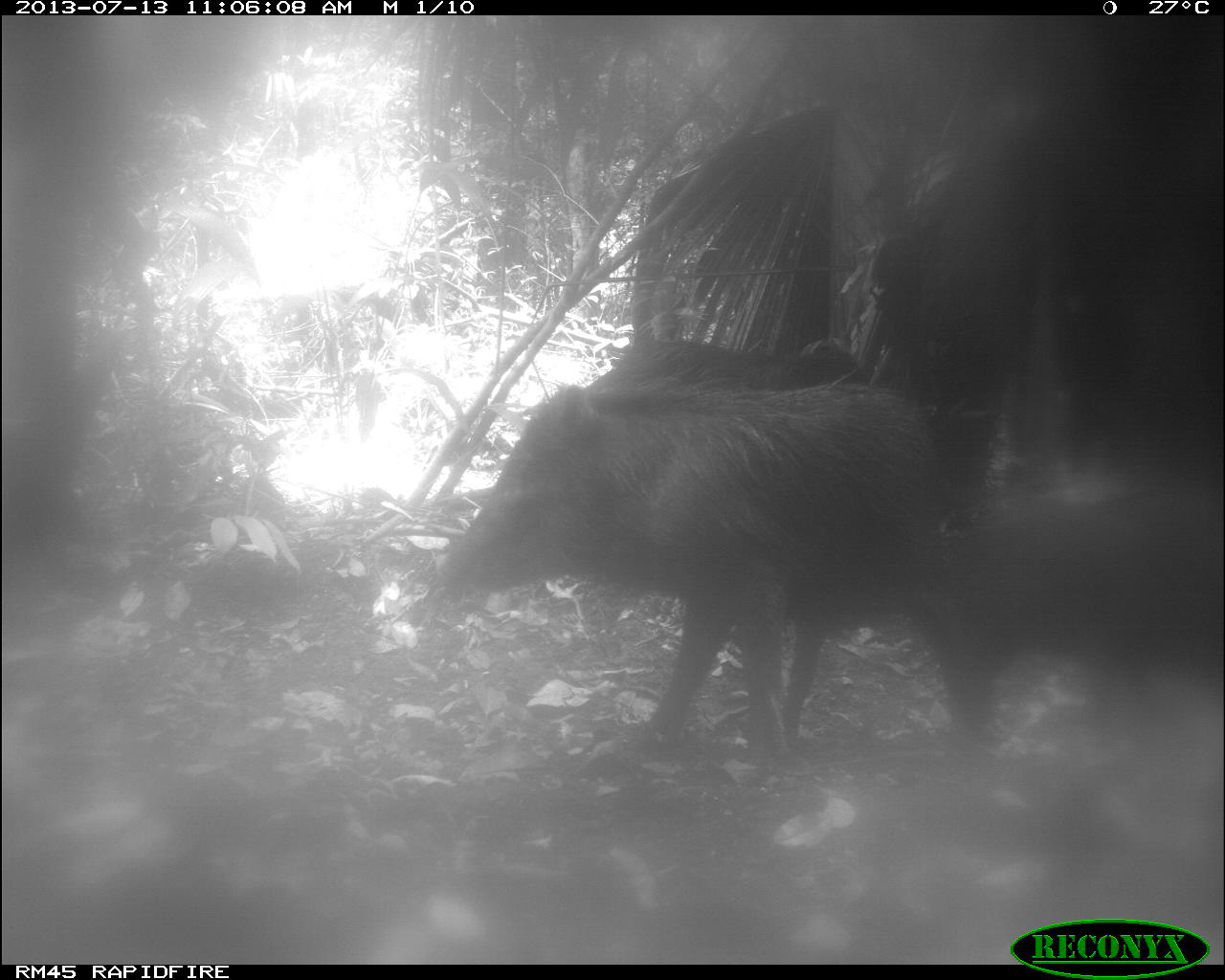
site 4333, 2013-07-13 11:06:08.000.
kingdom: Animalia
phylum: Chordata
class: Mammalia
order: Artiodactyla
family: Tayassuidae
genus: Tayassu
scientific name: Tayassu pecari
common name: white-lipped peccary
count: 4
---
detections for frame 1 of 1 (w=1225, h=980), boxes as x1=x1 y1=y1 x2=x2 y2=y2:
tayassu pecari: x1=435 y1=381 x2=1003 y2=776; x1=594 y1=342 x2=885 y2=746; x1=897 y1=478 x2=1225 y2=779